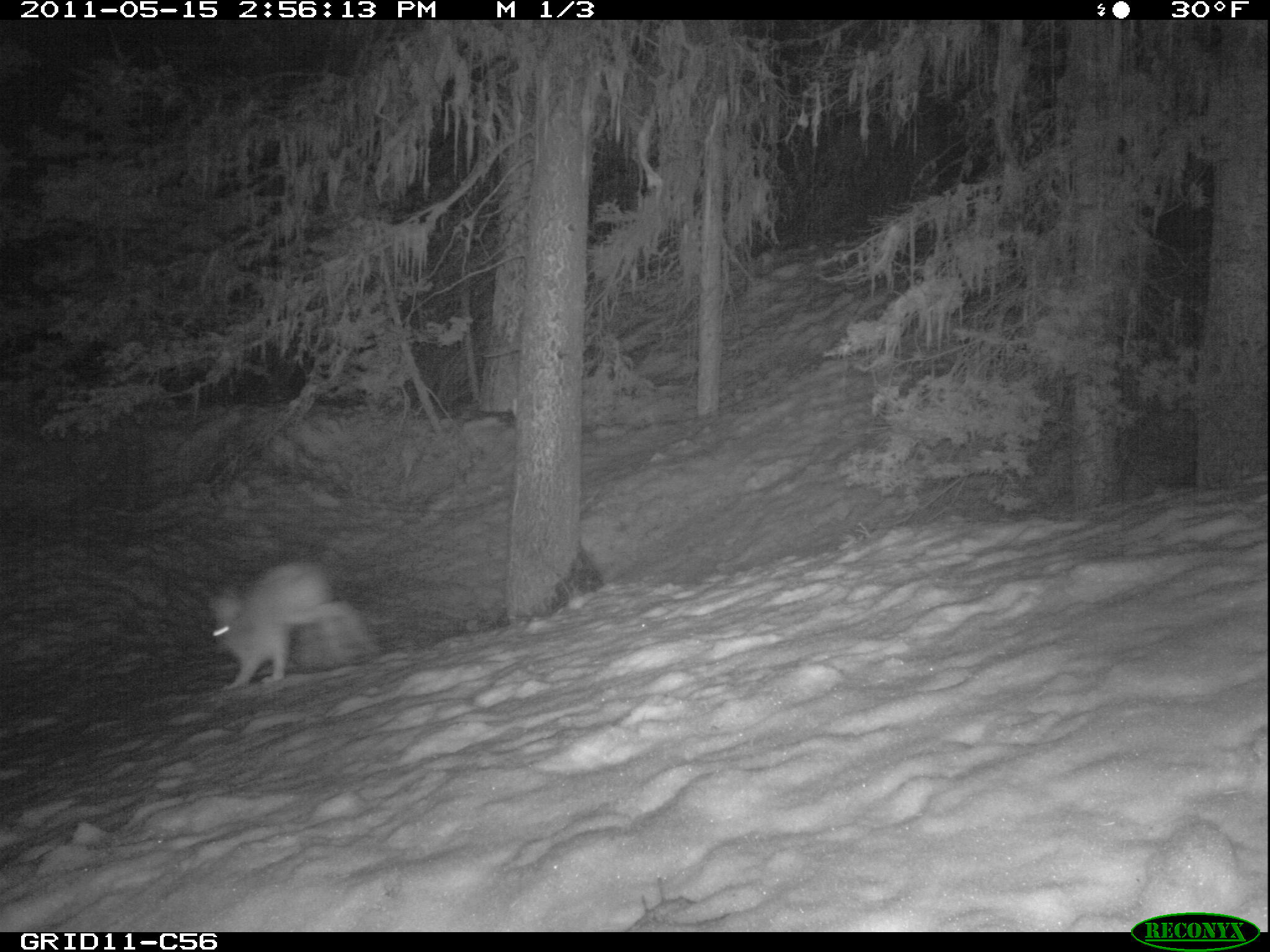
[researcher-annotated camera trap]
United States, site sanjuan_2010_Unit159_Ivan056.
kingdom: Animalia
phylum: Chordata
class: Mammalia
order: Lagomorpha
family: Leporidae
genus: Lepus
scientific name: Lepus americanus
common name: snowshoe hare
Lepus americanus (snowshoe hare).